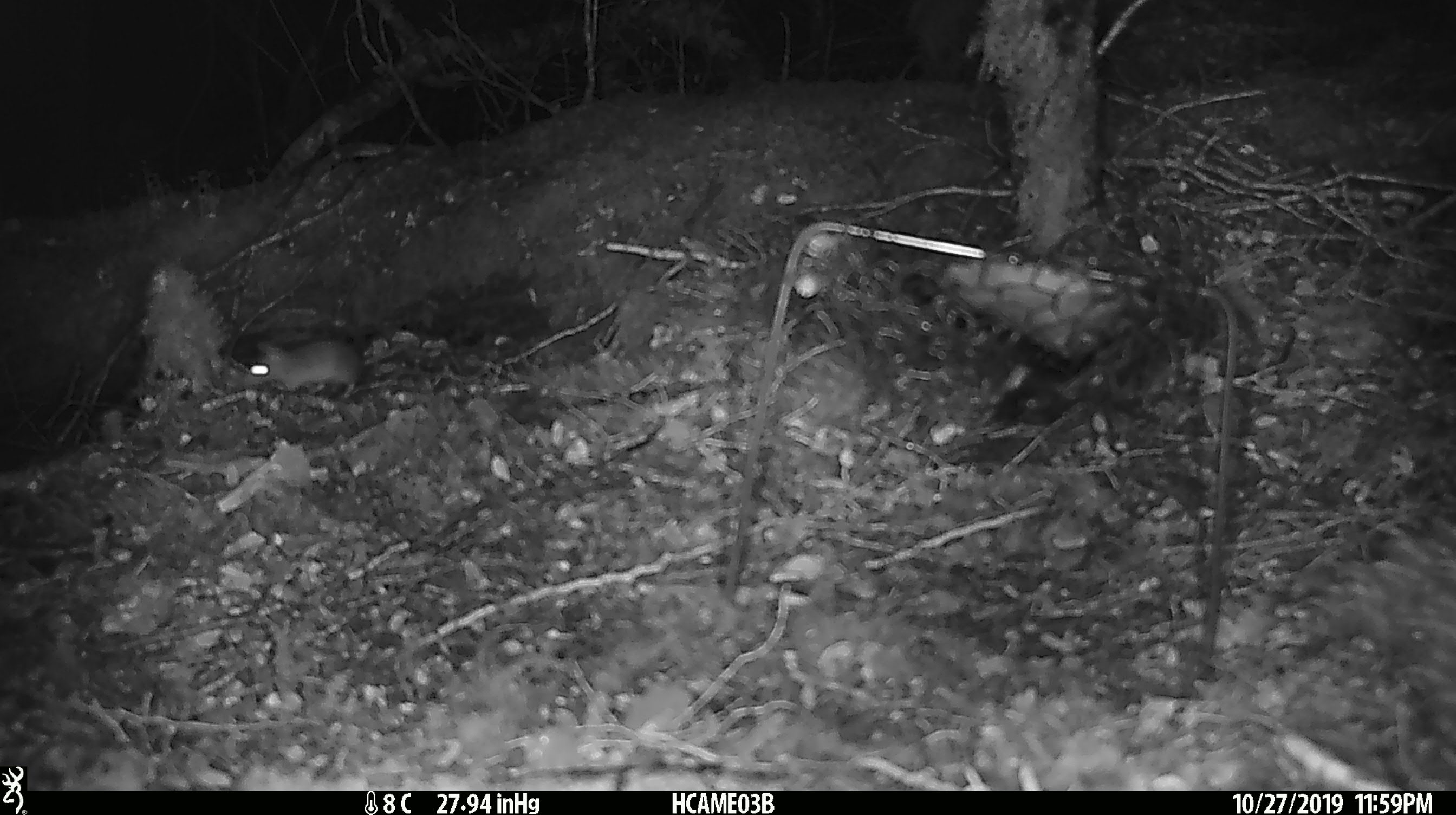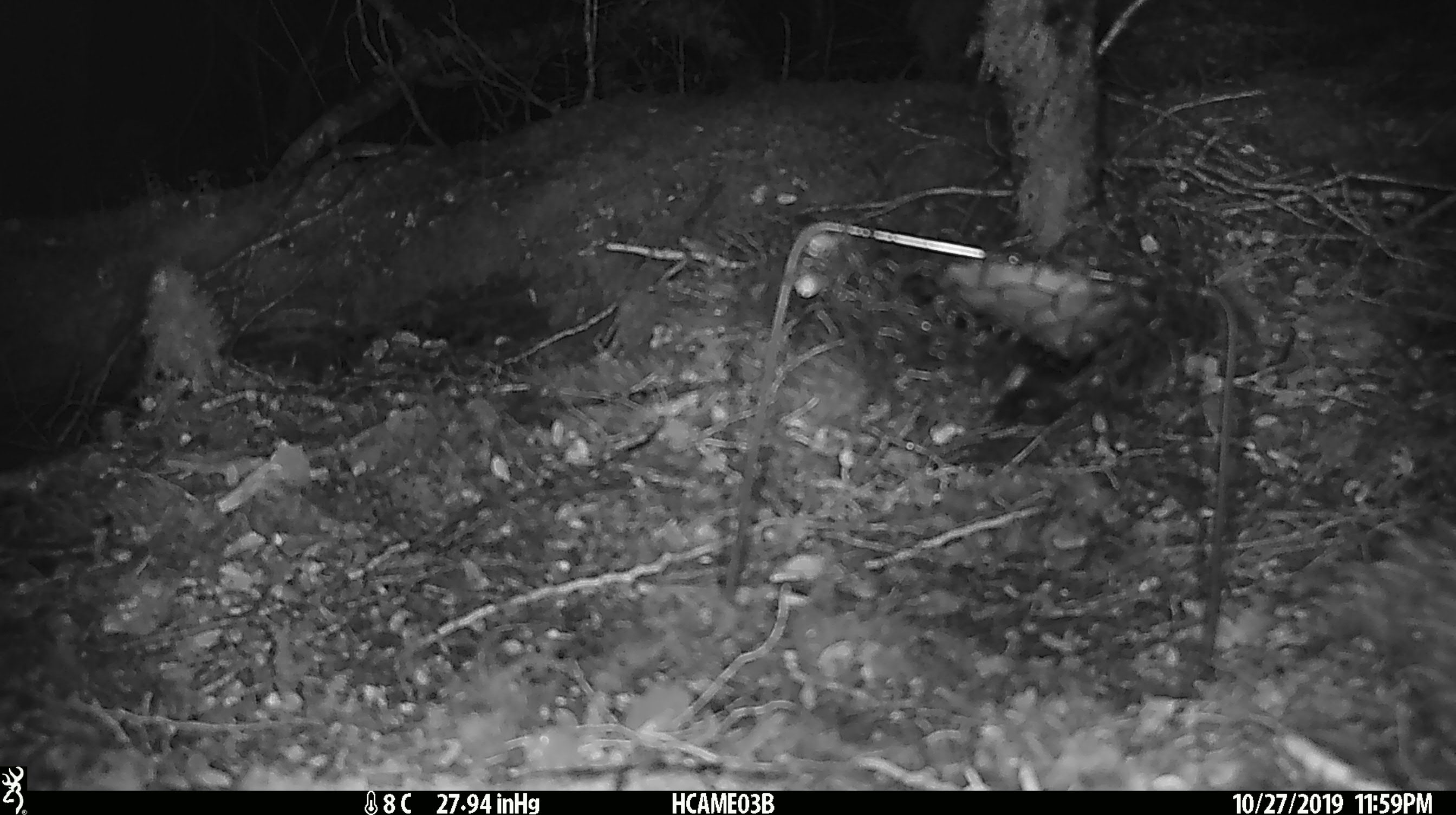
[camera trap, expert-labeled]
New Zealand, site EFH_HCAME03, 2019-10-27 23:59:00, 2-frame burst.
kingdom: Animalia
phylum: Chordata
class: Mammalia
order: Rodentia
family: Muridae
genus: Mus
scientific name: Mus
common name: mouse